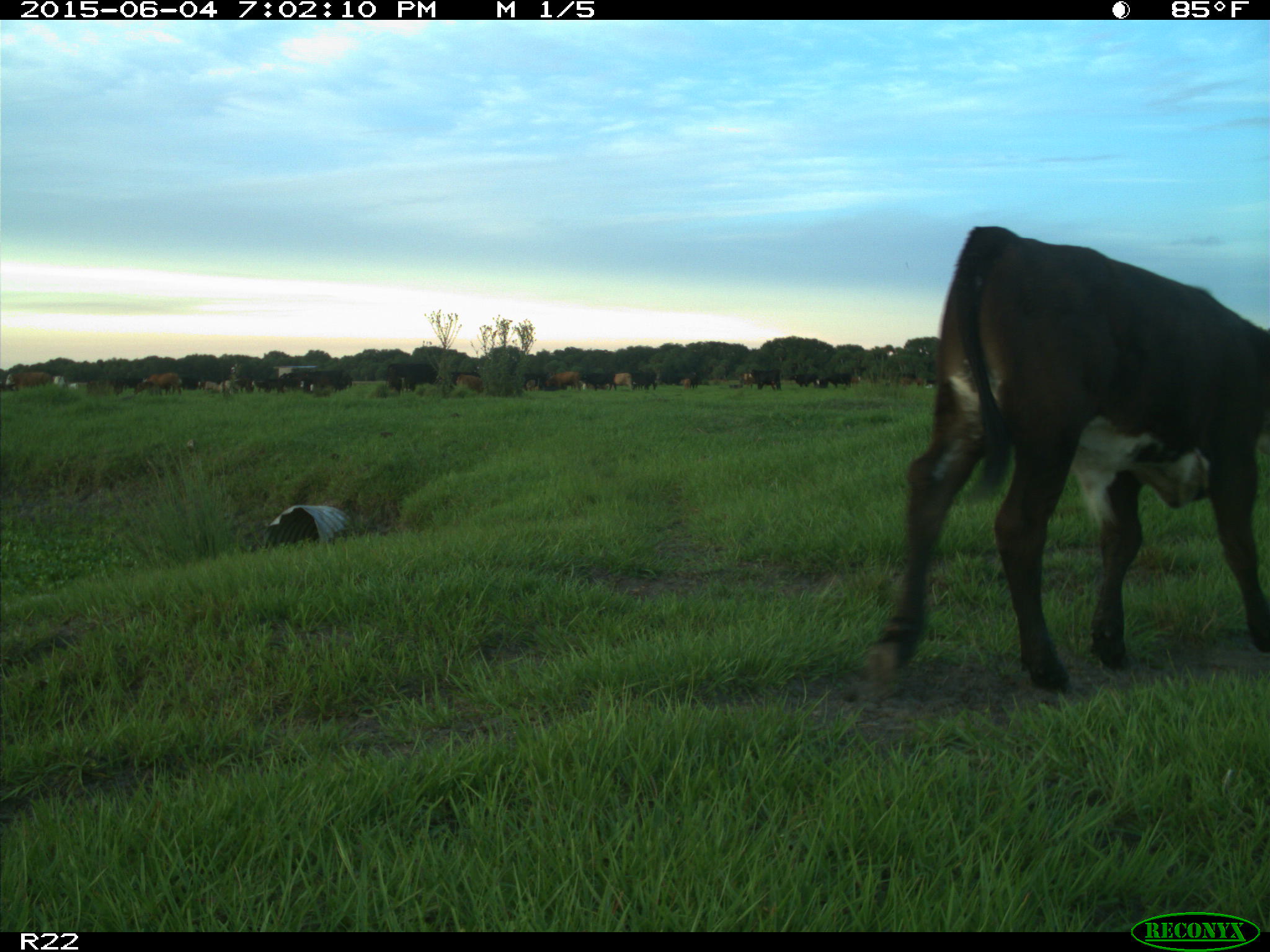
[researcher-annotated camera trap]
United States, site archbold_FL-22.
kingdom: Animalia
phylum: Chordata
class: Mammalia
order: Artiodactyla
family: Bovidae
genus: Bos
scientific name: Bos taurus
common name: domestic cow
Bos taurus (domestic cow).